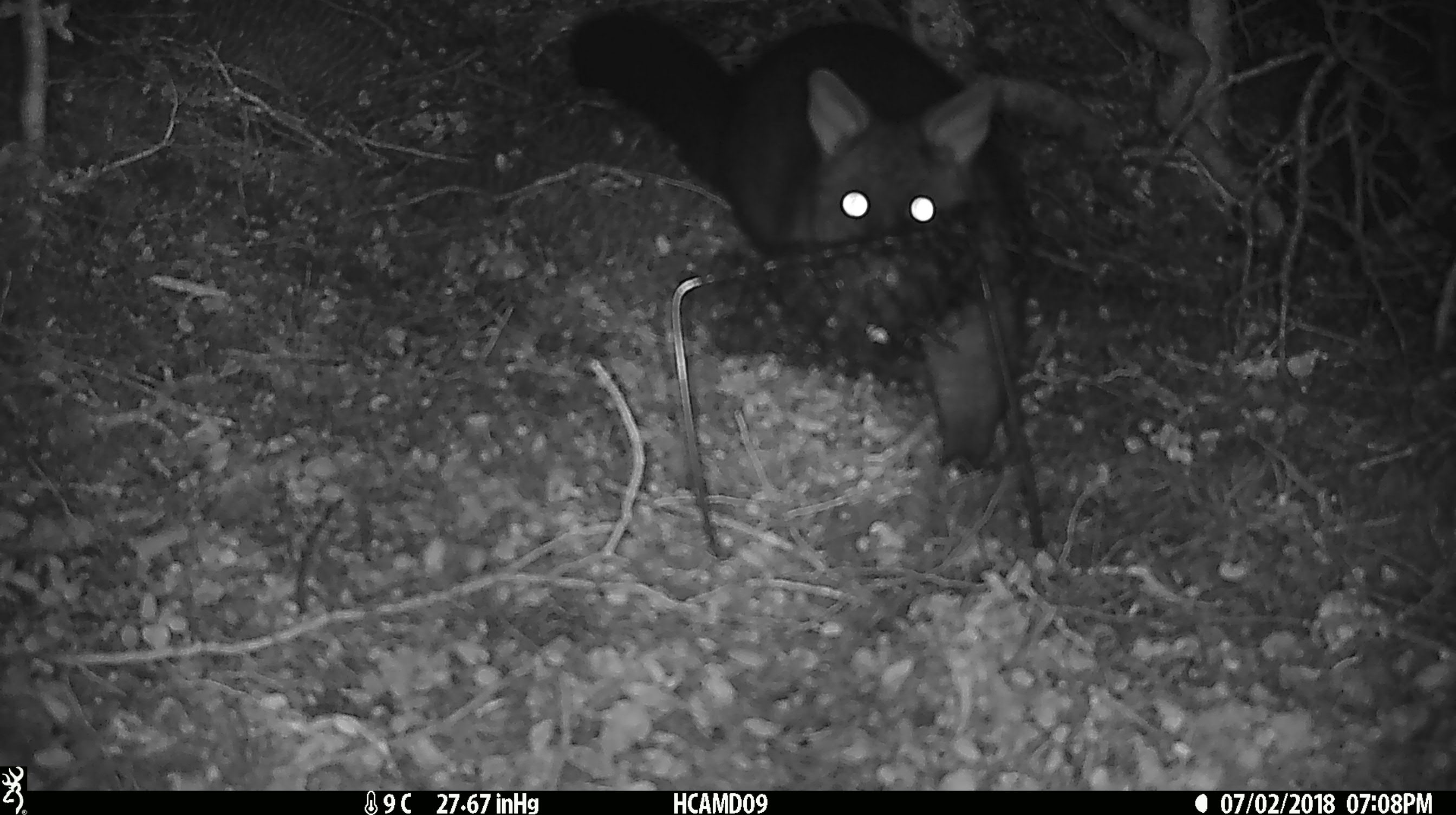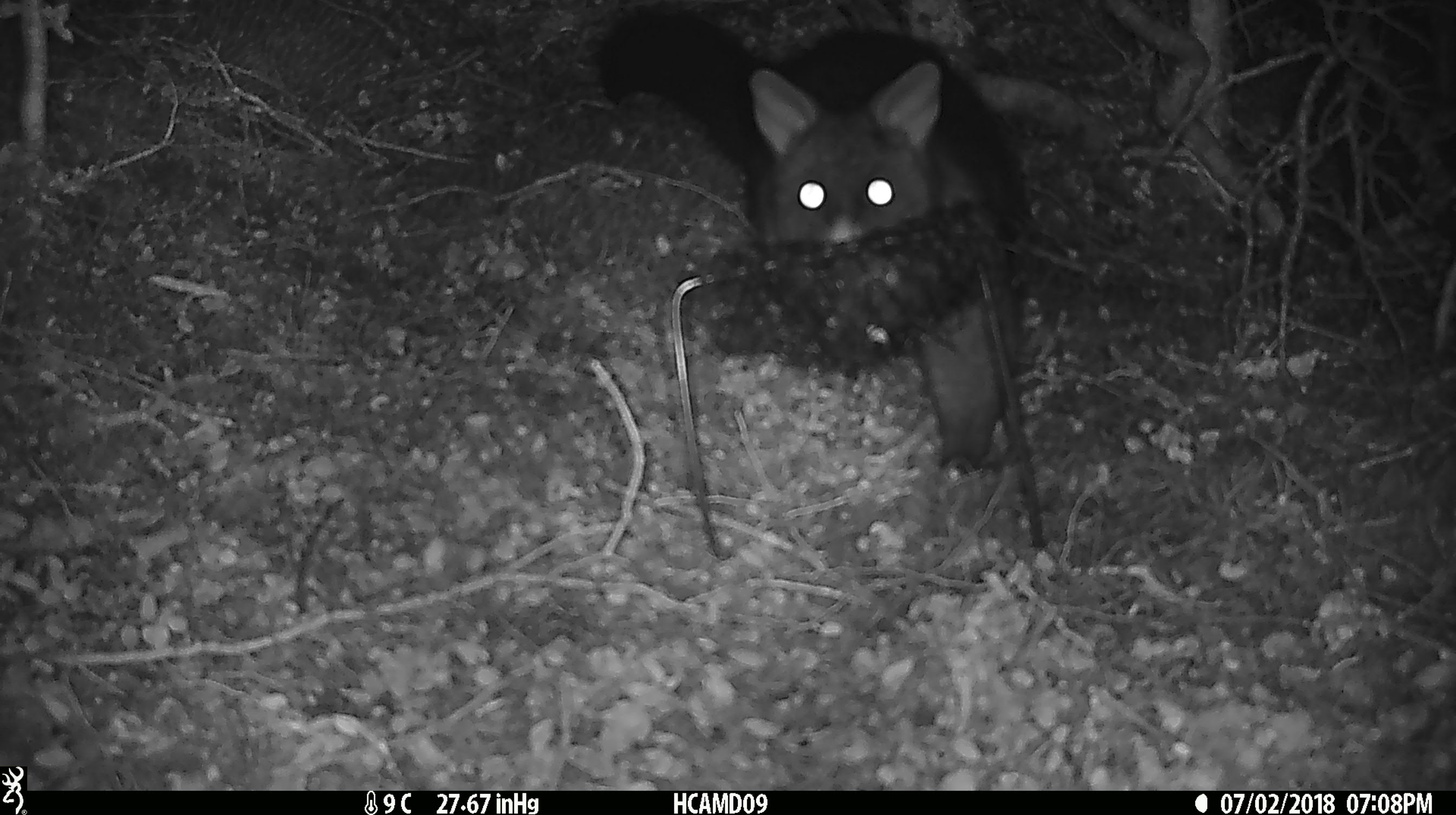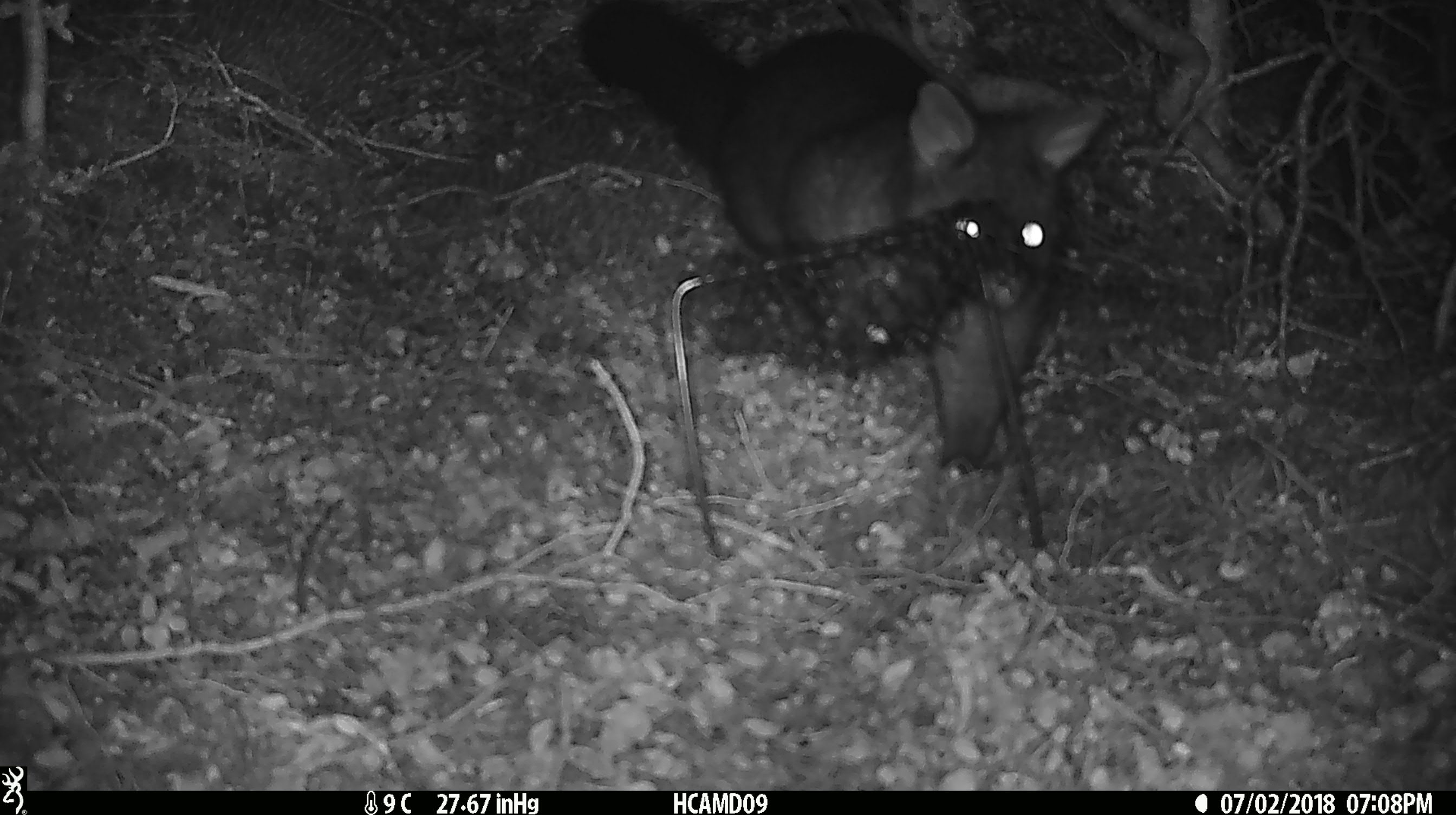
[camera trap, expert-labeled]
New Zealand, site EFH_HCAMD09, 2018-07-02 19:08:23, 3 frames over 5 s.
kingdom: Animalia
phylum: Chordata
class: Mammalia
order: Diprotodontia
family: Phalangeridae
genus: Trichosurus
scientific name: Trichosurus vulpecula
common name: common brushtail possum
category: possum